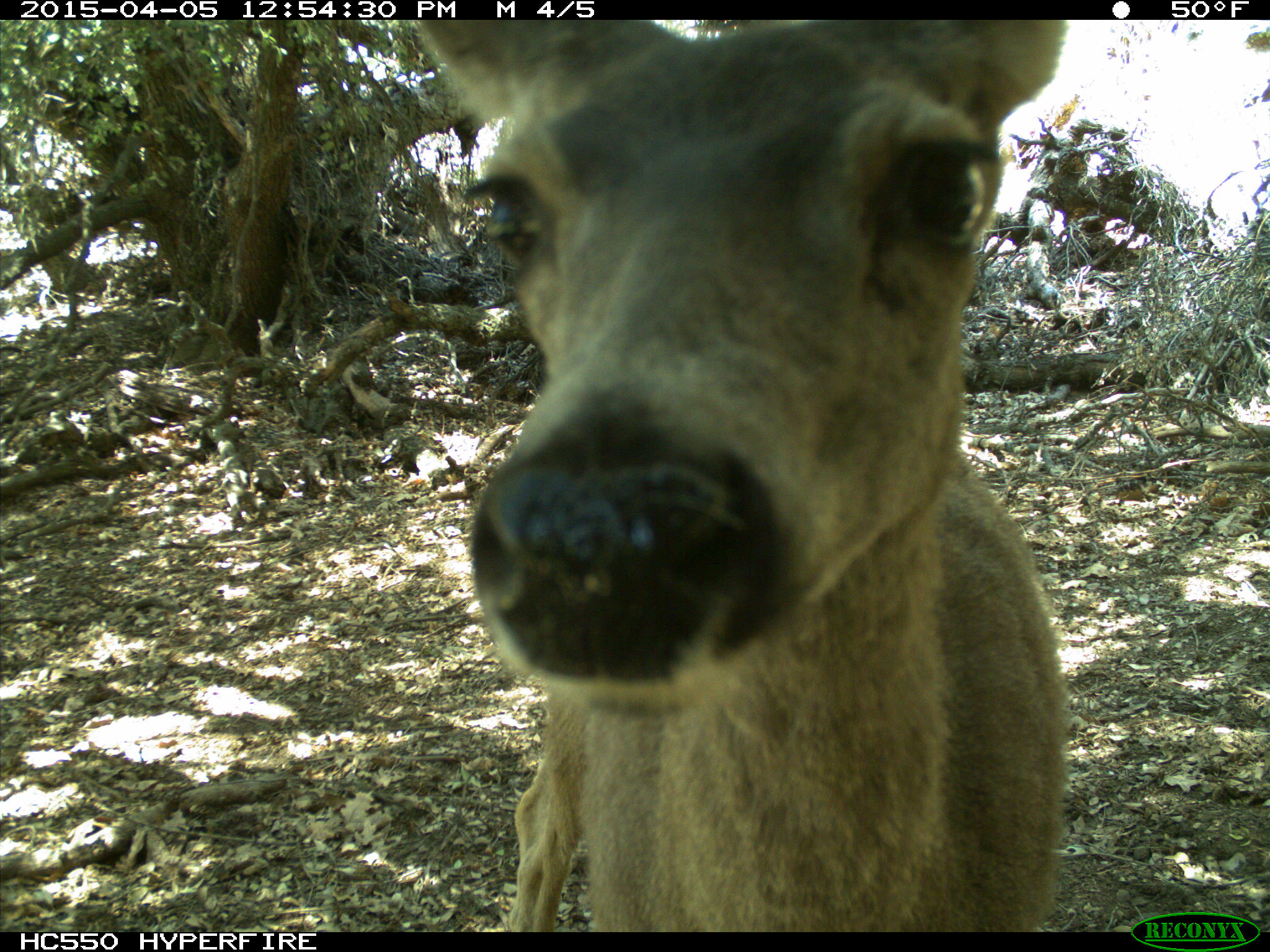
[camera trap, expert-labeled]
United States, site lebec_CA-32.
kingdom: Animalia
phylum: Chordata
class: Mammalia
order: Artiodactyla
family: Cervidae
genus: Odocoileus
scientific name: Odocoileus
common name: deer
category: unidentified deer